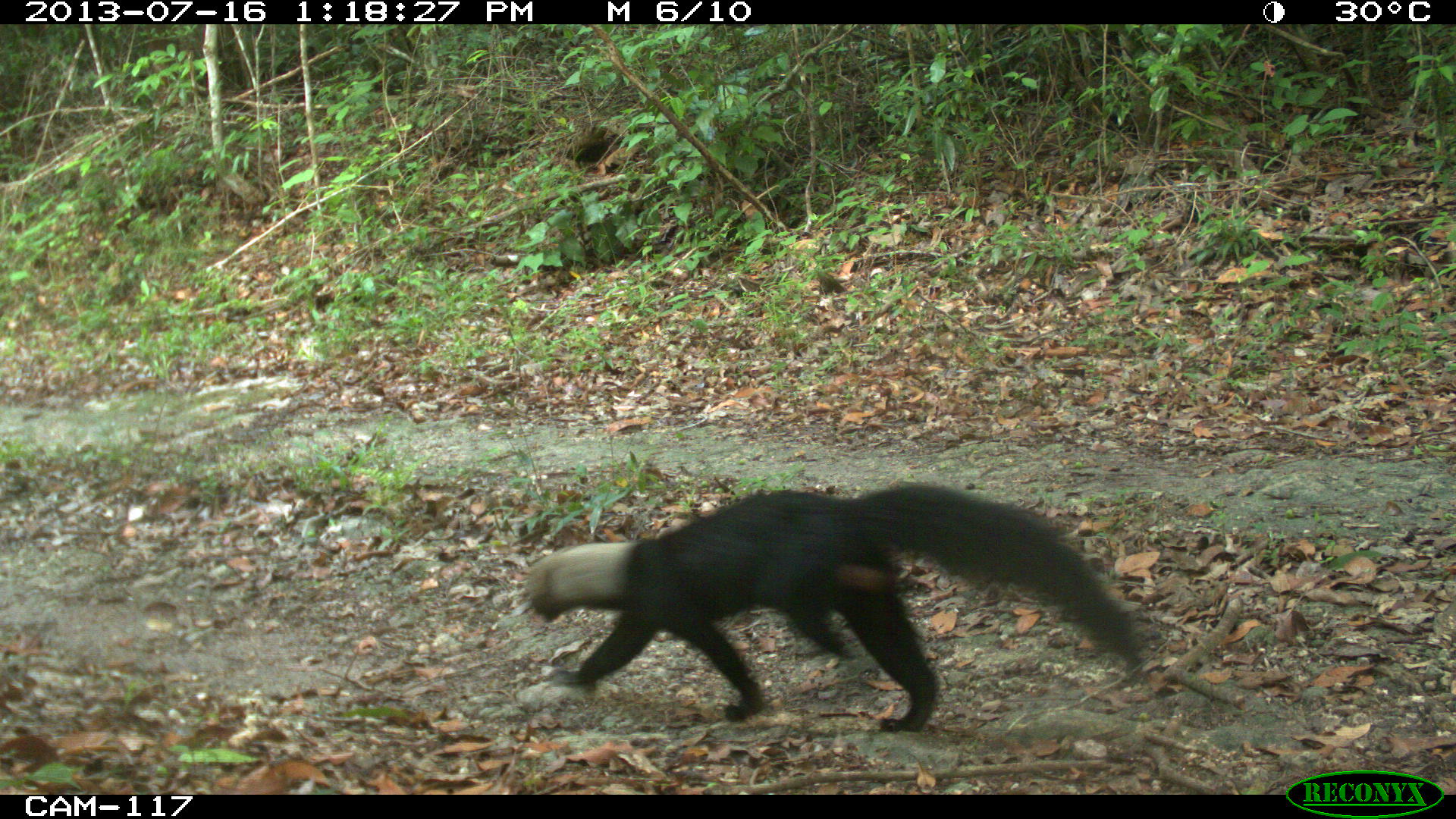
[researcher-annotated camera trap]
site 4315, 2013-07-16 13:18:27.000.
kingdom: Animalia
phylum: Chordata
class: Mammalia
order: Carnivora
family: Mustelidae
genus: Eira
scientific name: Eira barbara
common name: tayra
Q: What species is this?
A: Eira barbara (tayra).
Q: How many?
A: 1.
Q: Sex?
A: Male.